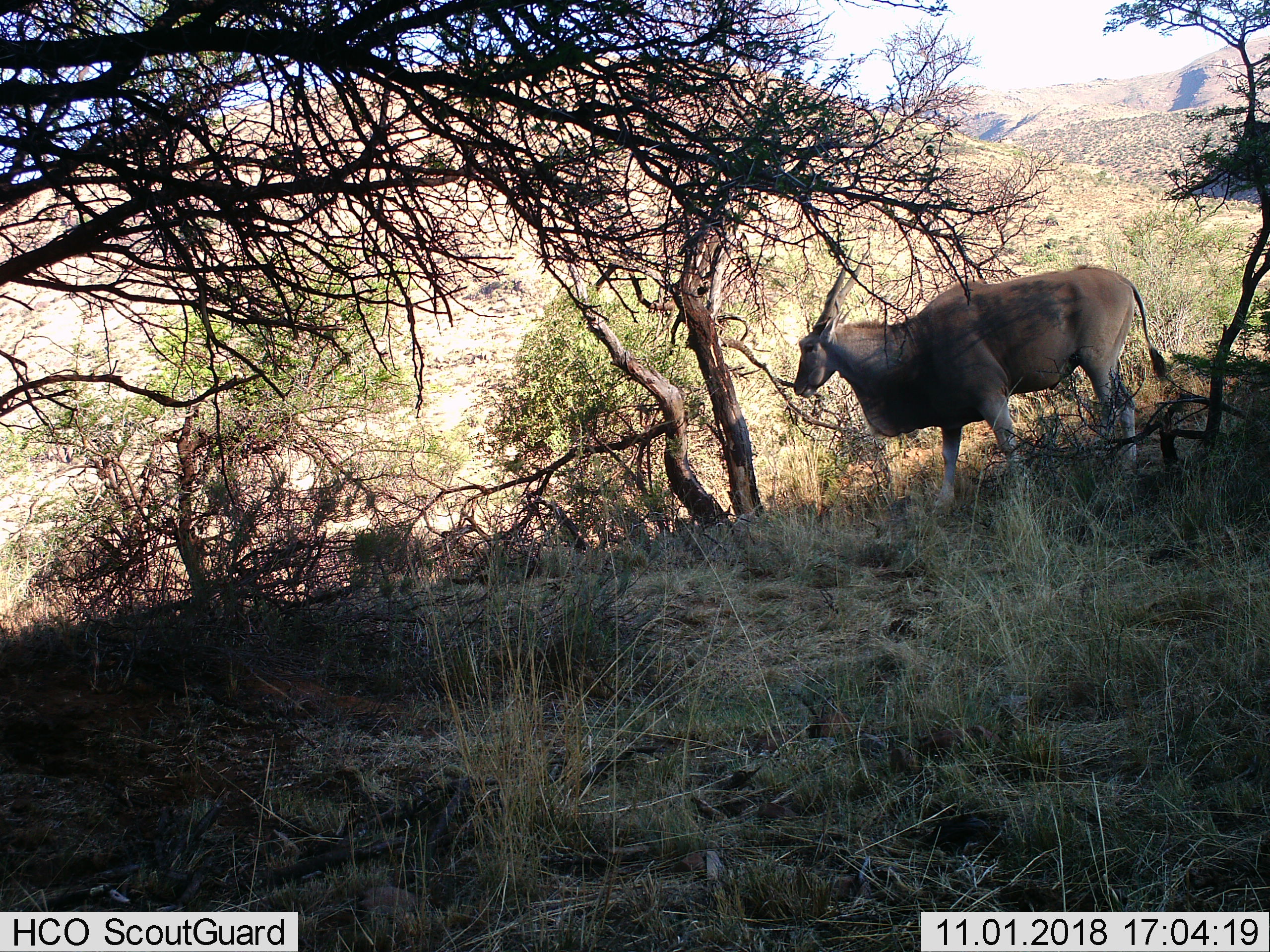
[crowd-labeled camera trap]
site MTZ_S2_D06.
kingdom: Animalia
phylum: Chordata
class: Mammalia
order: Artiodactyla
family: Bovidae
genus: Tragelaphus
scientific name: Tragelaphus oryx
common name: eland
Eland (Tragelaphus oryx), count 1. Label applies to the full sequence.